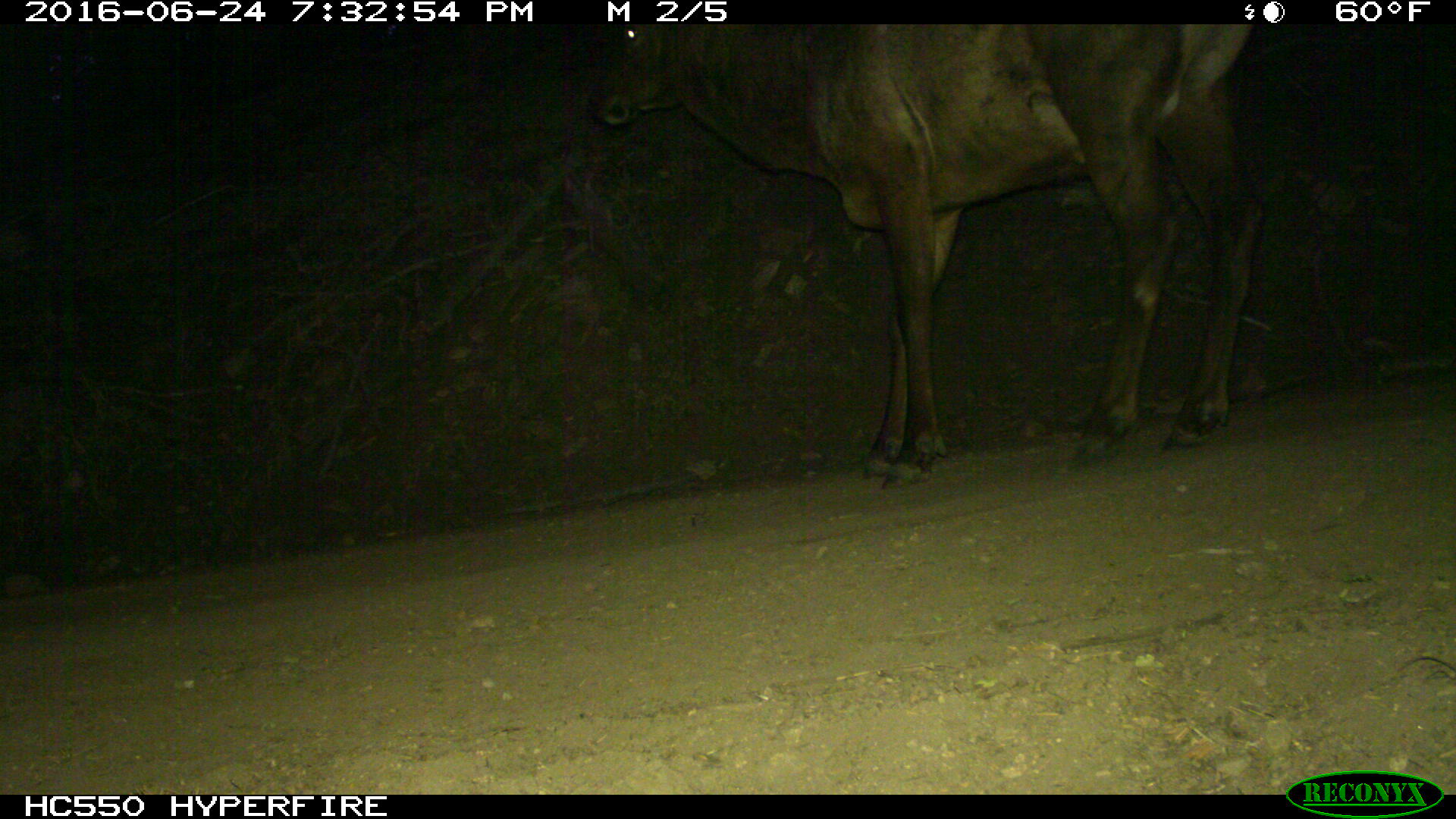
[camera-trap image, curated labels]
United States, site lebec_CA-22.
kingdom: Animalia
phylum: Chordata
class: Mammalia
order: Artiodactyla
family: Cervidae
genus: Cervus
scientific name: Cervus canadensis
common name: elk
Cervus canadensis (elk).